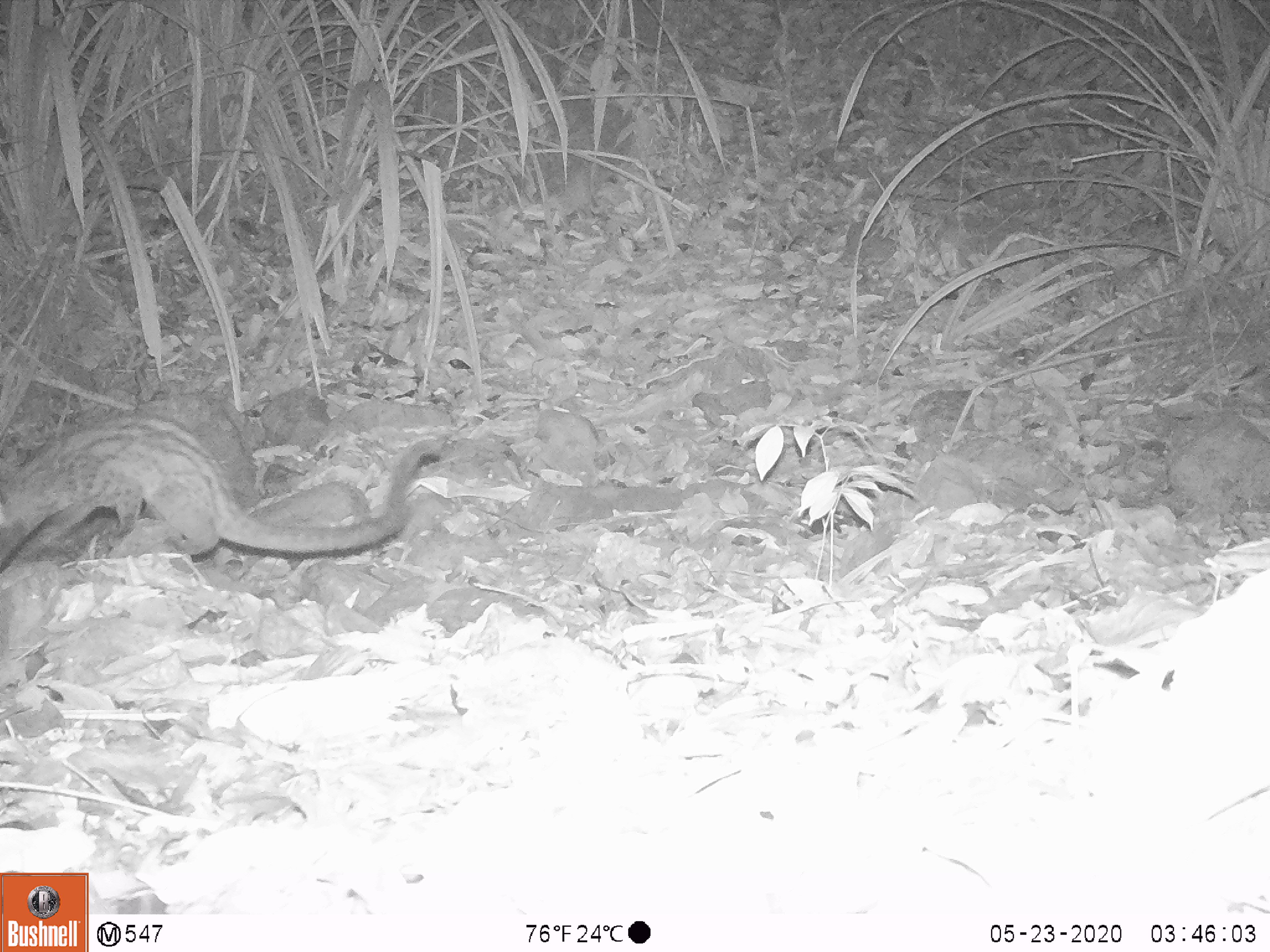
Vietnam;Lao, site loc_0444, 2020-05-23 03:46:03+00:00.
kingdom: Animalia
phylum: Chordata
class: Mammalia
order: Carnivora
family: Viverridae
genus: Paradoxurus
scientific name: Paradoxurus hermaphroditus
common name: common palm civet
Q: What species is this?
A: Common palm civet (Paradoxurus hermaphroditus).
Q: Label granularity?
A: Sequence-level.